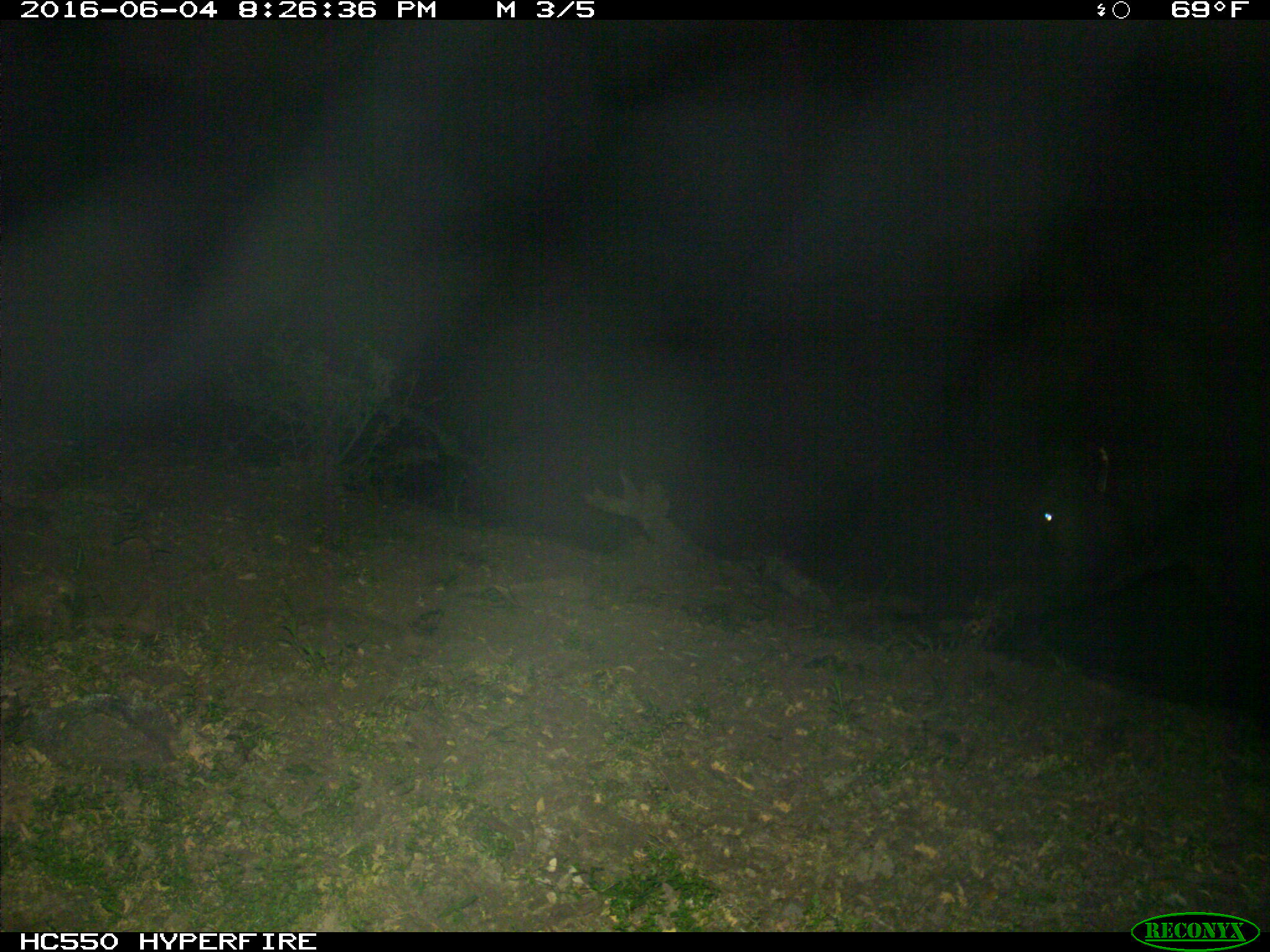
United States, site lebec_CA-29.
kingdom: Animalia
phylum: Chordata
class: Mammalia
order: Artiodactyla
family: Bovidae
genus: Bos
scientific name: Bos taurus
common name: domestic cow